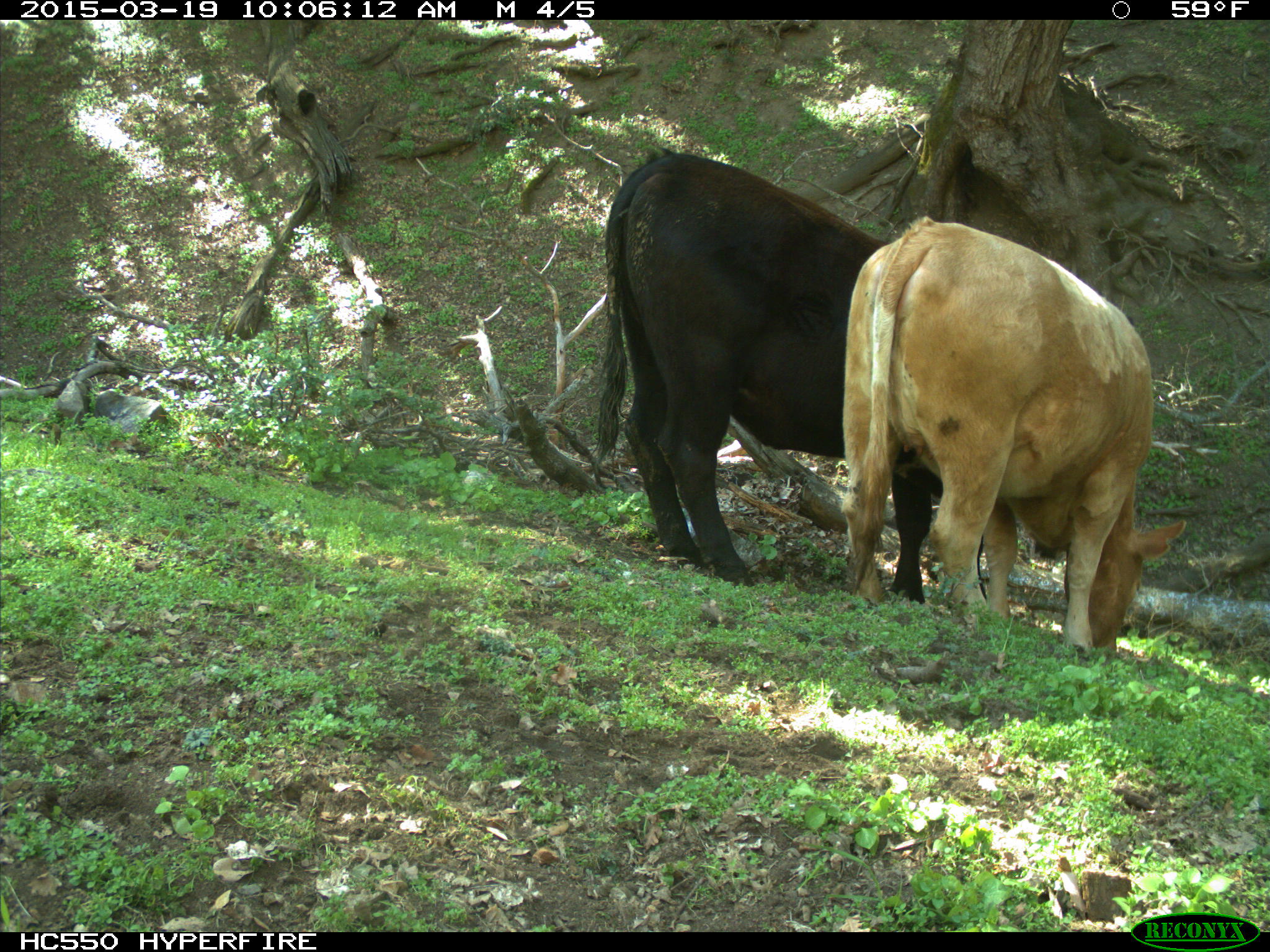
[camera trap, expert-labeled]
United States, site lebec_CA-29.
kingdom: Animalia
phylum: Chordata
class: Mammalia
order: Artiodactyla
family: Bovidae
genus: Bos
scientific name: Bos taurus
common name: domestic cow